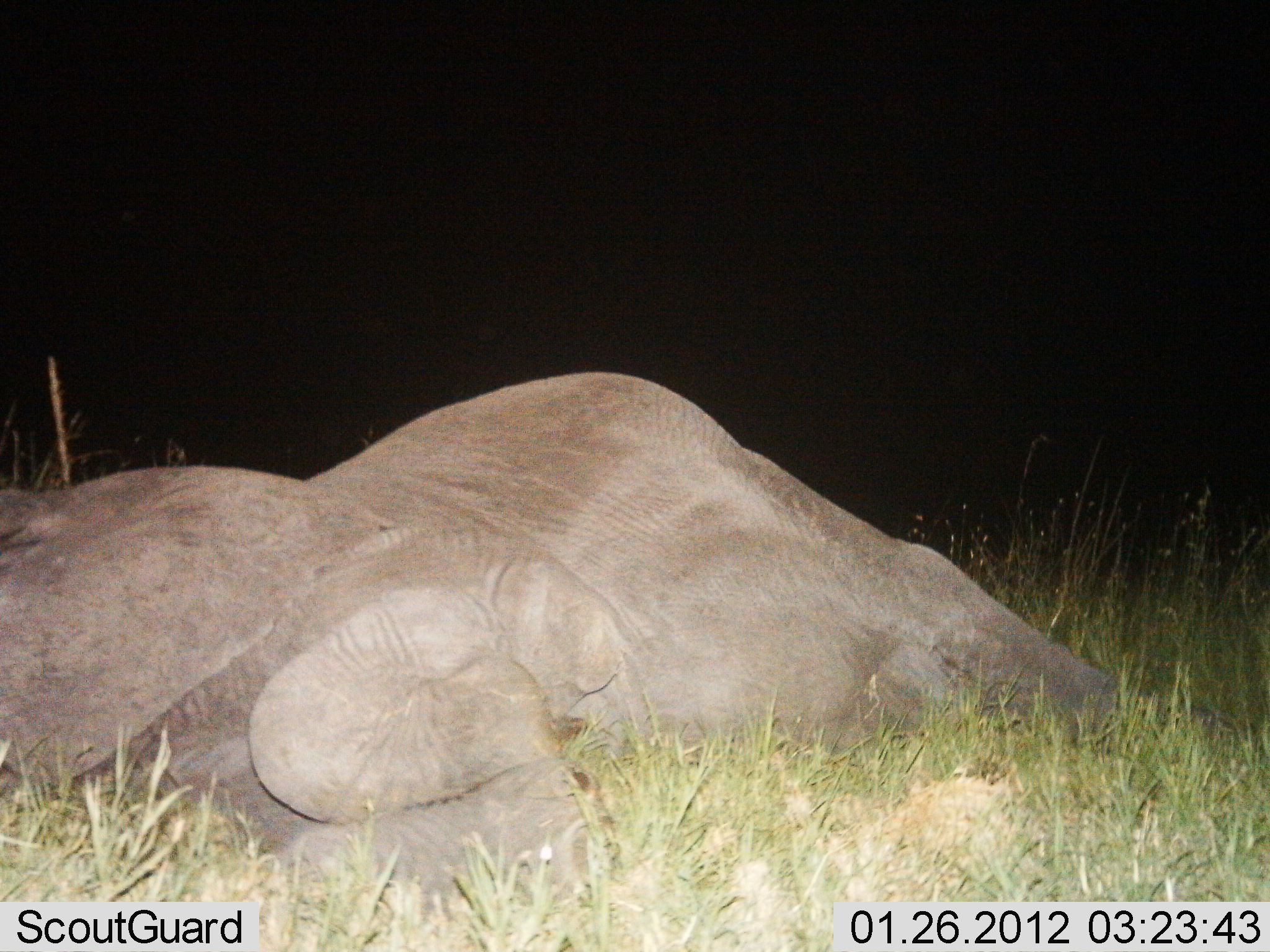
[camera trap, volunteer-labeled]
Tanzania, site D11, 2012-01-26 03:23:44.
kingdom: Animalia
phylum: Chordata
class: Mammalia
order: Proboscidea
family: Elephantidae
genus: Loxodonta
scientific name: Loxodonta africana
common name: african bush elephant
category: elephant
Elephant (african bush elephant) (Loxodonta africana), count 1. Behavior (volunteer vote fractions): standing 0%, resting 100%, moving 0%, interacting 0%. Young present (vote fraction): 0%. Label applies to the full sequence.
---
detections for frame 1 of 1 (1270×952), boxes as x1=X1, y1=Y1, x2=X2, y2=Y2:
animal: x1=0, y1=372, x2=1269, y2=951